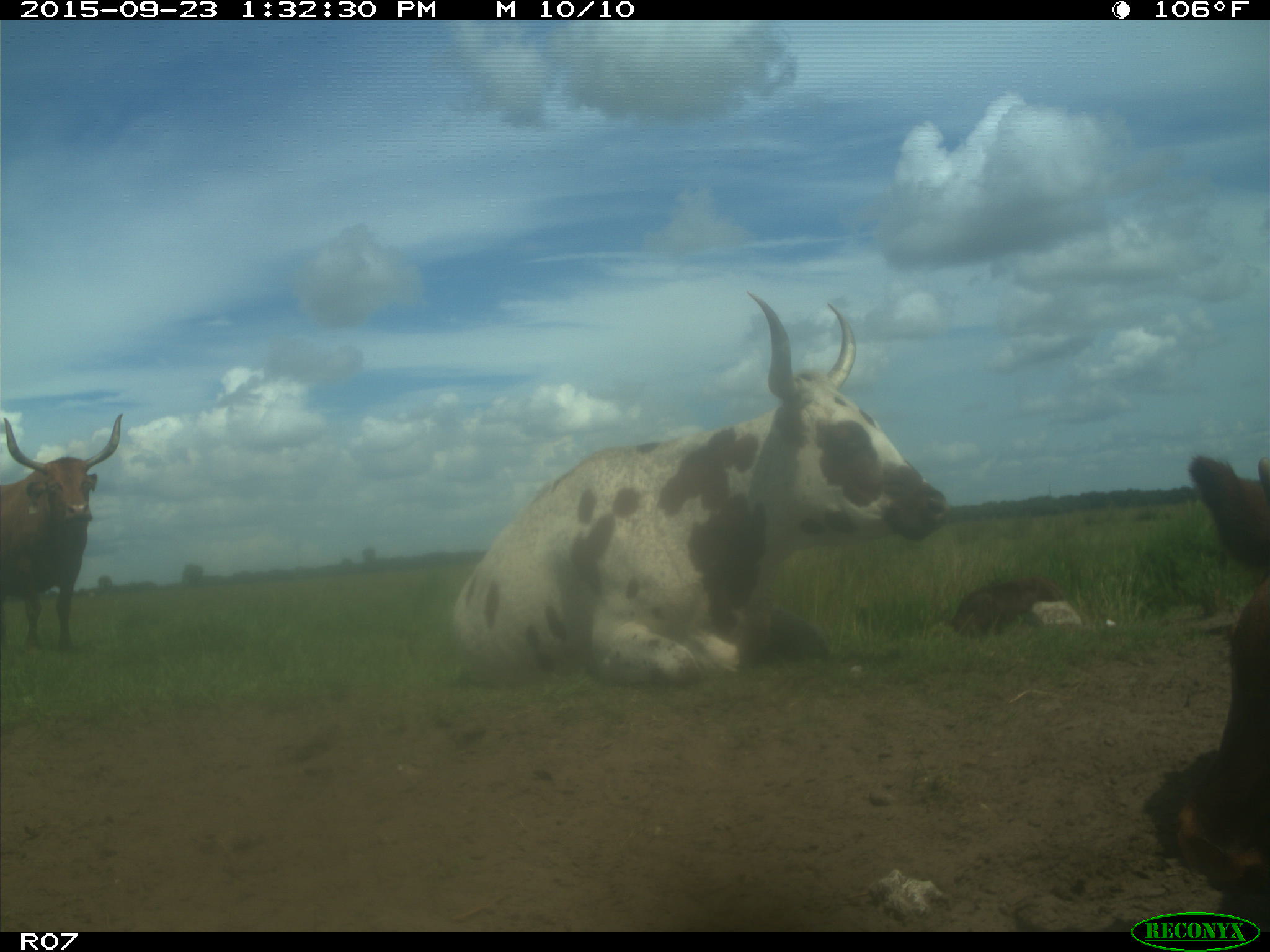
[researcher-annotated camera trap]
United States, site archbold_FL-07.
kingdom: Animalia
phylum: Chordata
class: Mammalia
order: Artiodactyla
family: Bovidae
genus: Bos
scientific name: Bos taurus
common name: domestic cow